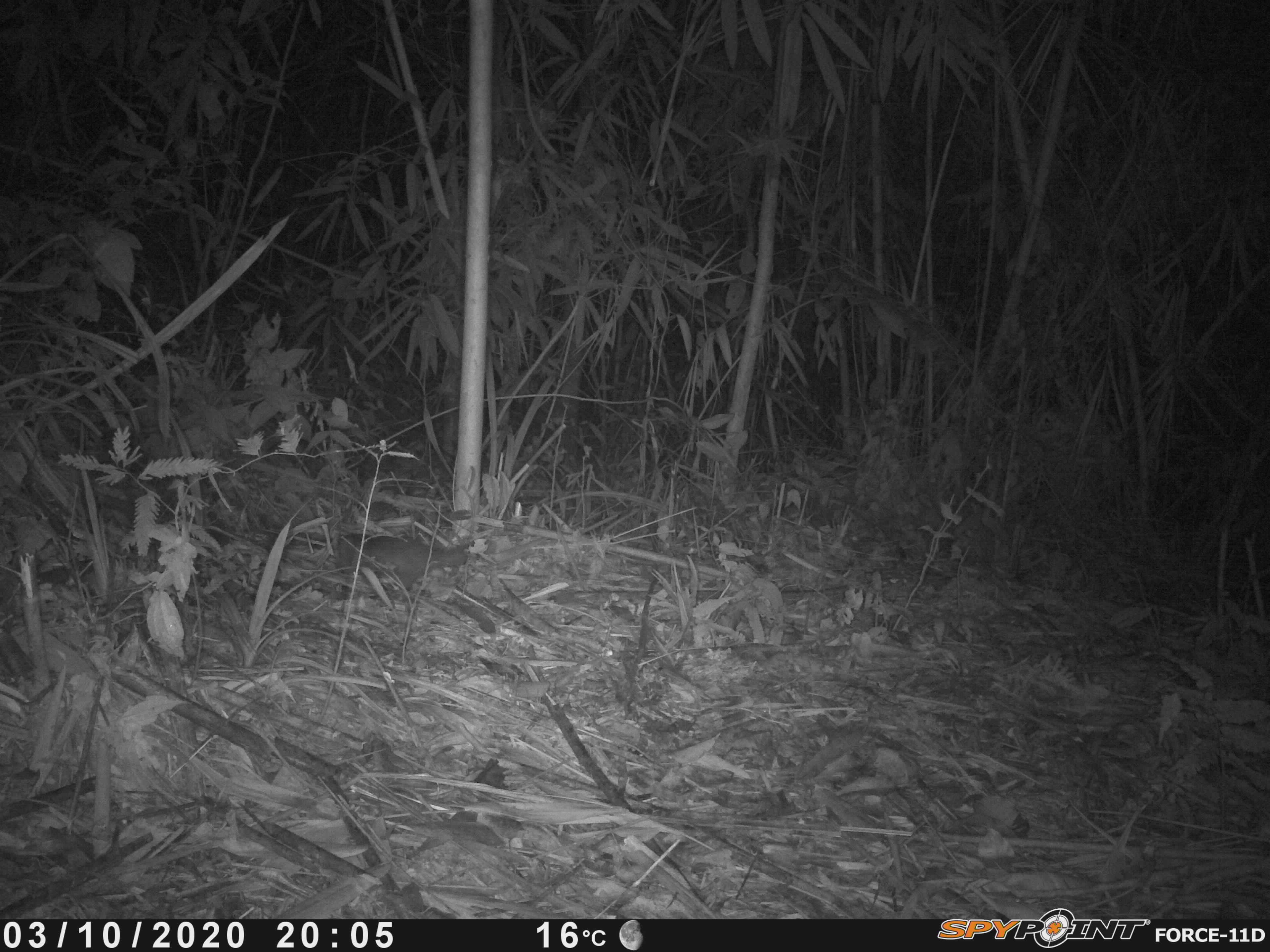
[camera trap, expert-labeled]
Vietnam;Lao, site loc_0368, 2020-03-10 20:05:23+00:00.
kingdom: Animalia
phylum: Chordata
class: Mammalia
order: Carnivora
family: Mustelidae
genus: Melogale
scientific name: Melogale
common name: ferret badger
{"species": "ferret badger (Melogale)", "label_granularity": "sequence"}